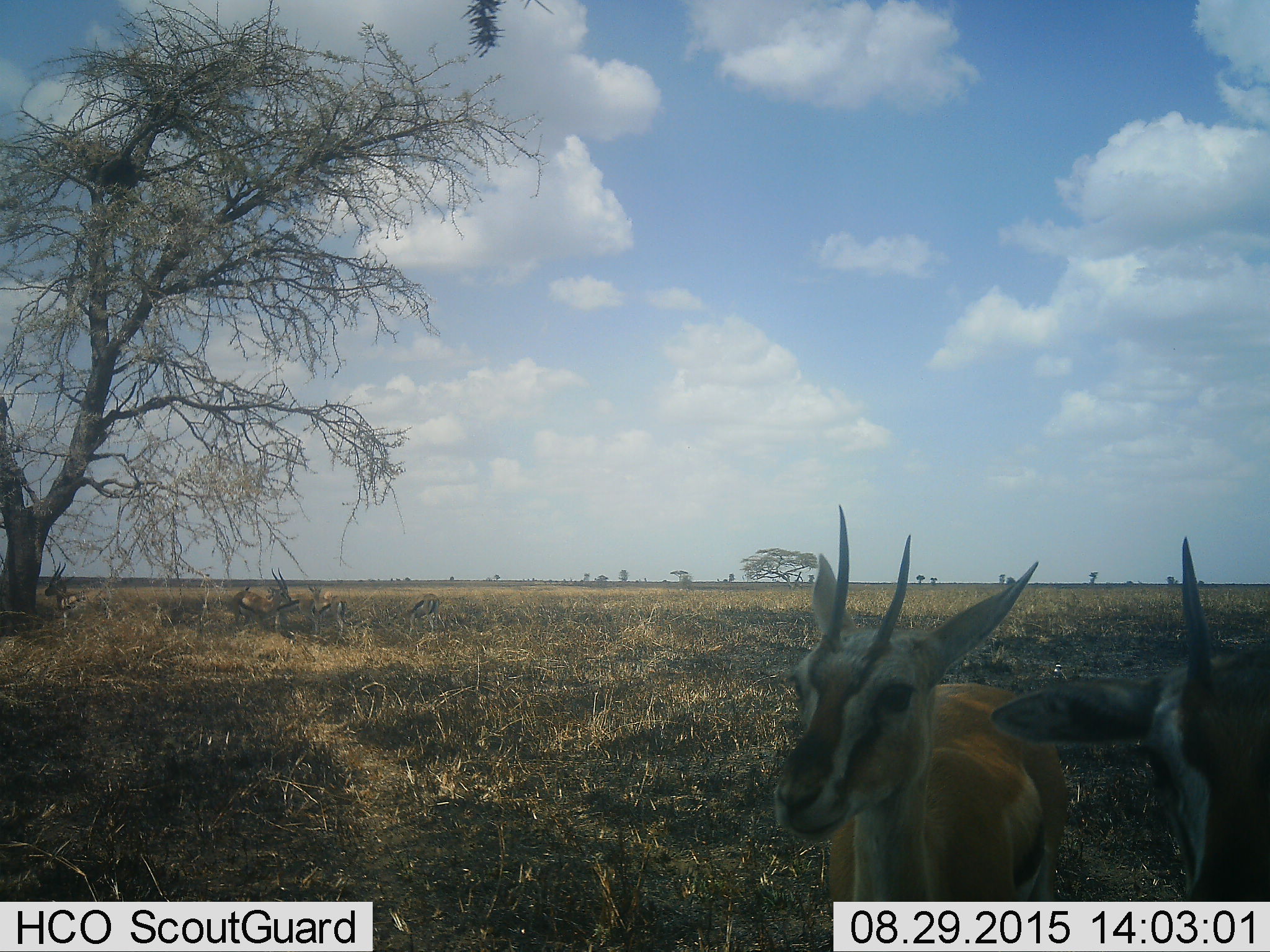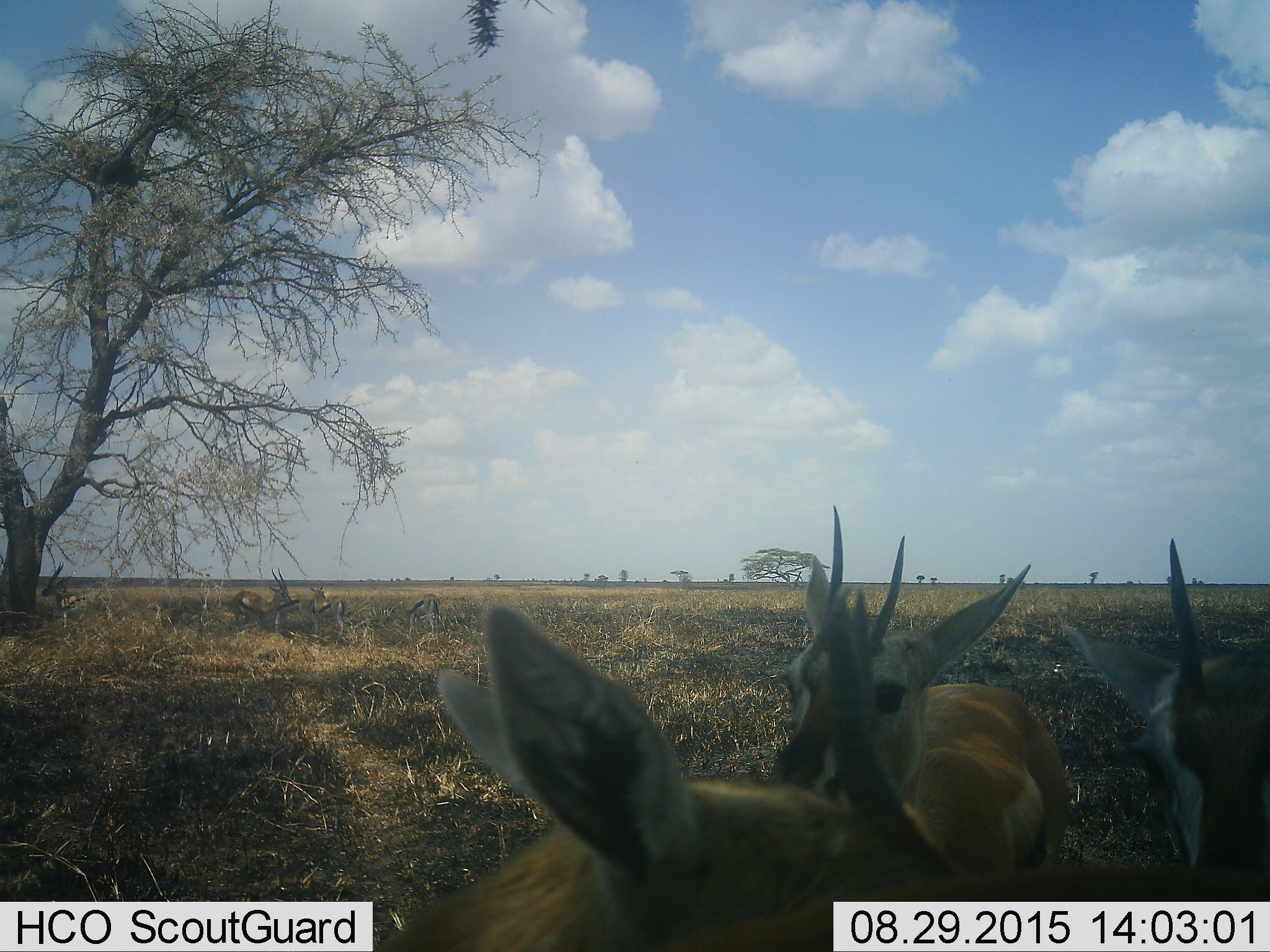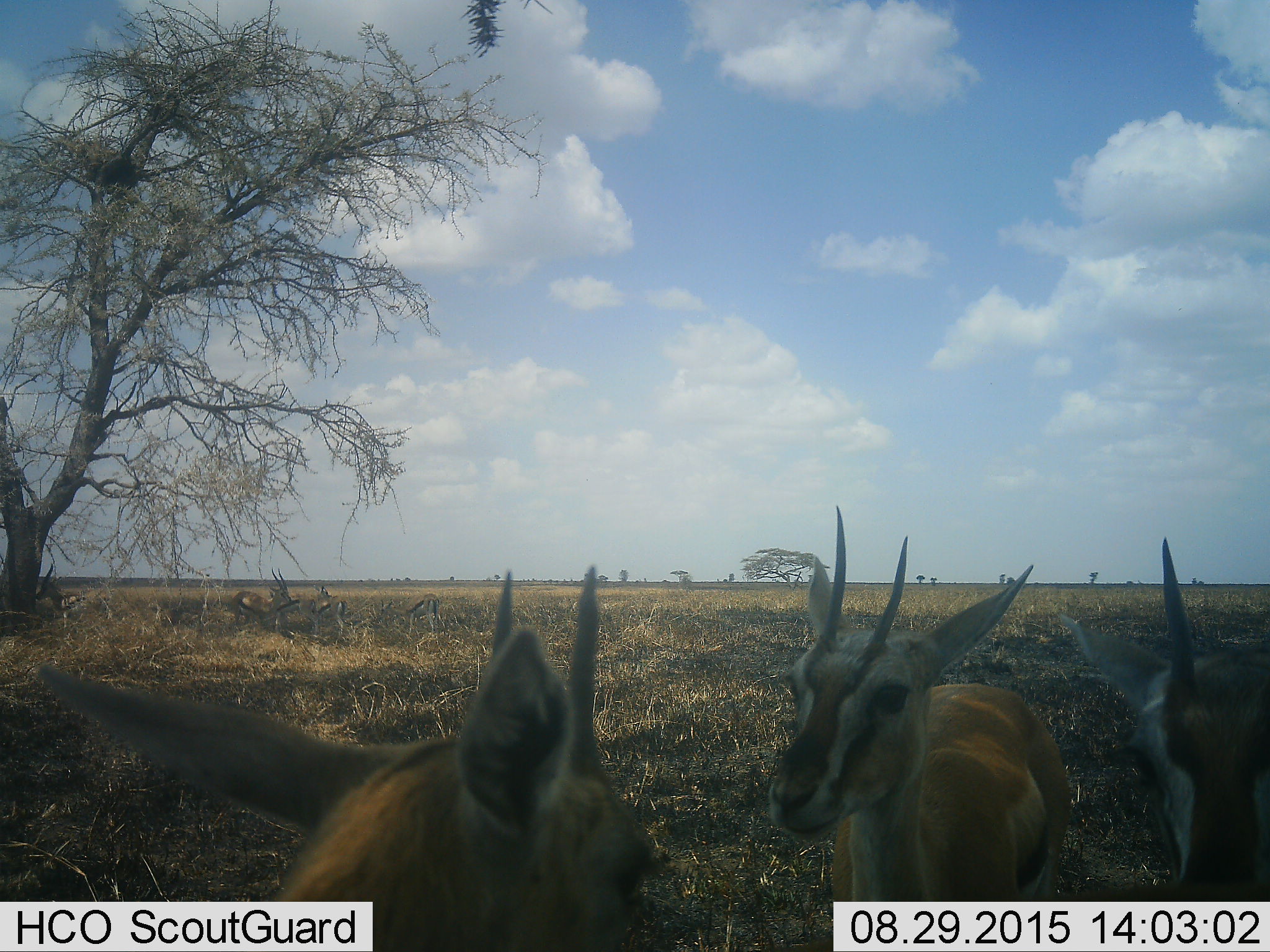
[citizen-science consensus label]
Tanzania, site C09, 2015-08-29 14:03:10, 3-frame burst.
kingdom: Animalia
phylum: Chordata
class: Mammalia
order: Artiodactyla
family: Bovidae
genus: Eudorcas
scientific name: Eudorcas thomsonii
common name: thomson's gazelle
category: gazellethomsons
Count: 7.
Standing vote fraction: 83%.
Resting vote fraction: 25%.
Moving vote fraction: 42%.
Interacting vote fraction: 17%.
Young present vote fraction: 17%.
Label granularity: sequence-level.